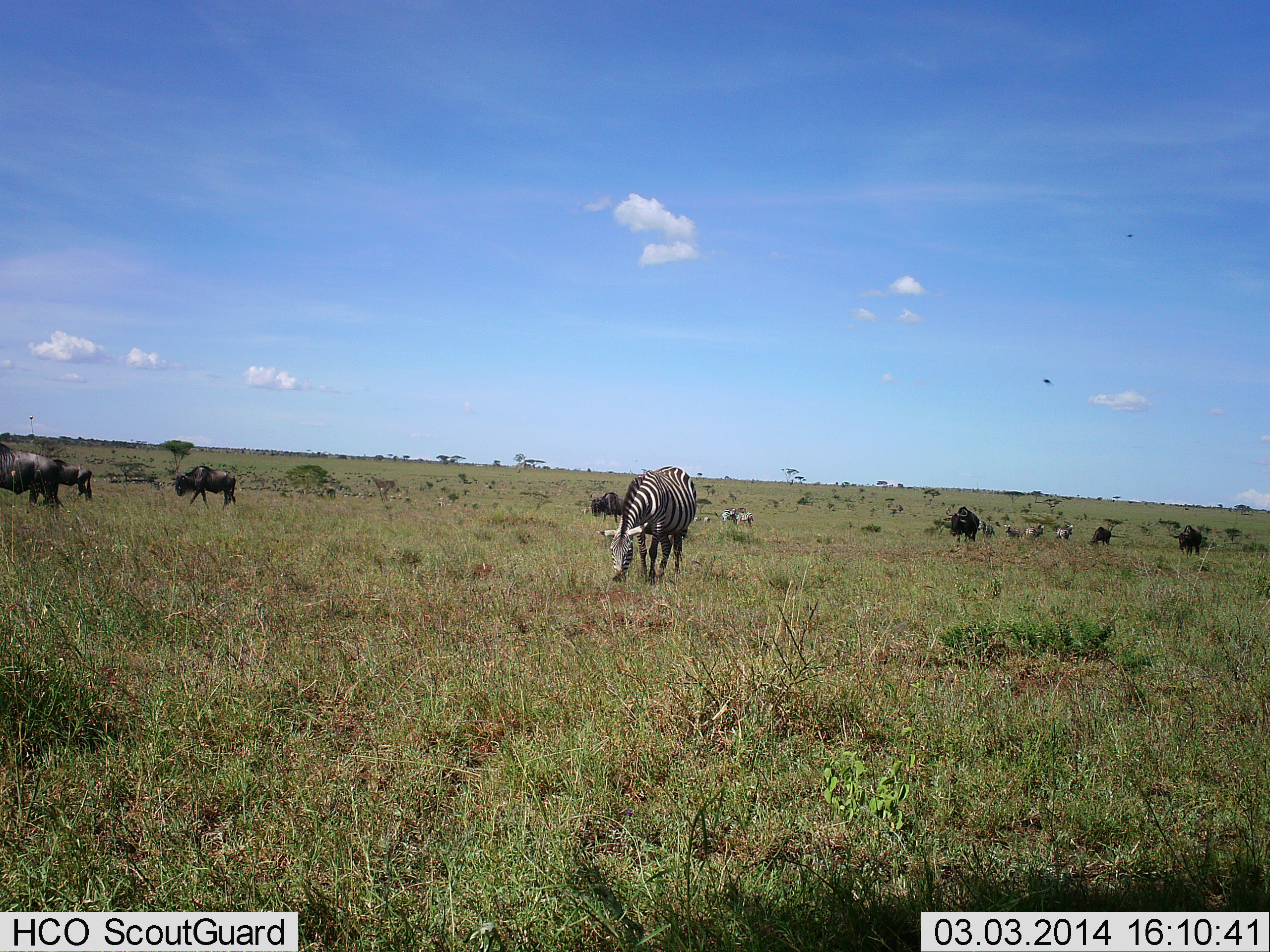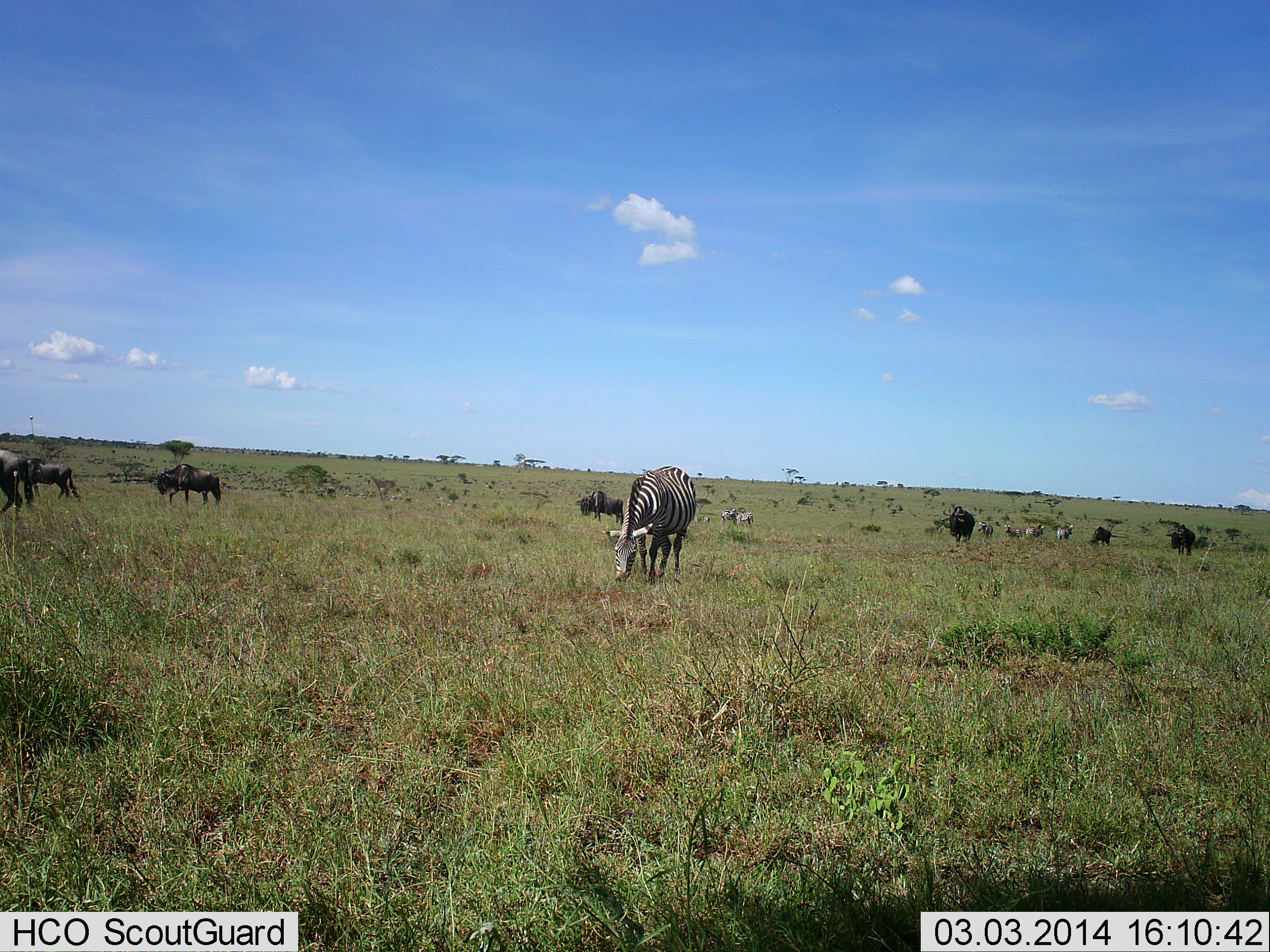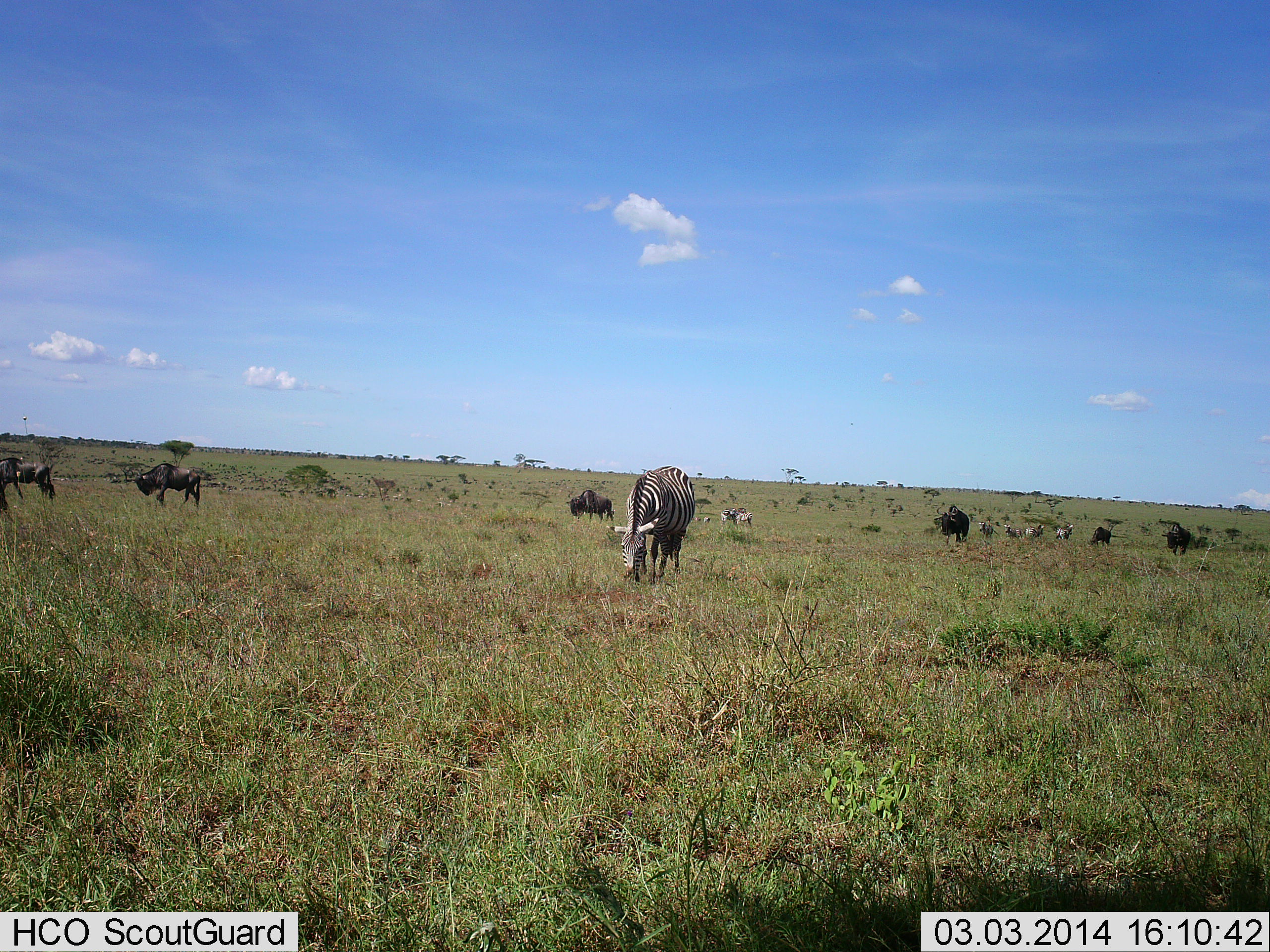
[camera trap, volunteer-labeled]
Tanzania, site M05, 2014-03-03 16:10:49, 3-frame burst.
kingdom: Animalia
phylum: Chordata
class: Mammalia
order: Artiodactyla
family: Bovidae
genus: Connochaetes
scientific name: Connochaetes taurinus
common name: blue wildebeest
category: wildebeest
Wildebeest (blue wildebeest) (Connochaetes taurinus), count 7. Behavior (volunteer vote fractions): standing 23%, resting 0%, moving 92%, interacting 0%. Young present (vote fraction): 0%. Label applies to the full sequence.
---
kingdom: Animalia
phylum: Chordata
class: Mammalia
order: Perissodactyla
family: Equidae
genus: Equus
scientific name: Equus quagga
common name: plains zebra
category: zebra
Zebra (plains zebra) (Equus quagga), count 5. Behavior (volunteer vote fractions): standing 38%, resting 0%, moving 15%, interacting 0%. Young present (vote fraction): 0%. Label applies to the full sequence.